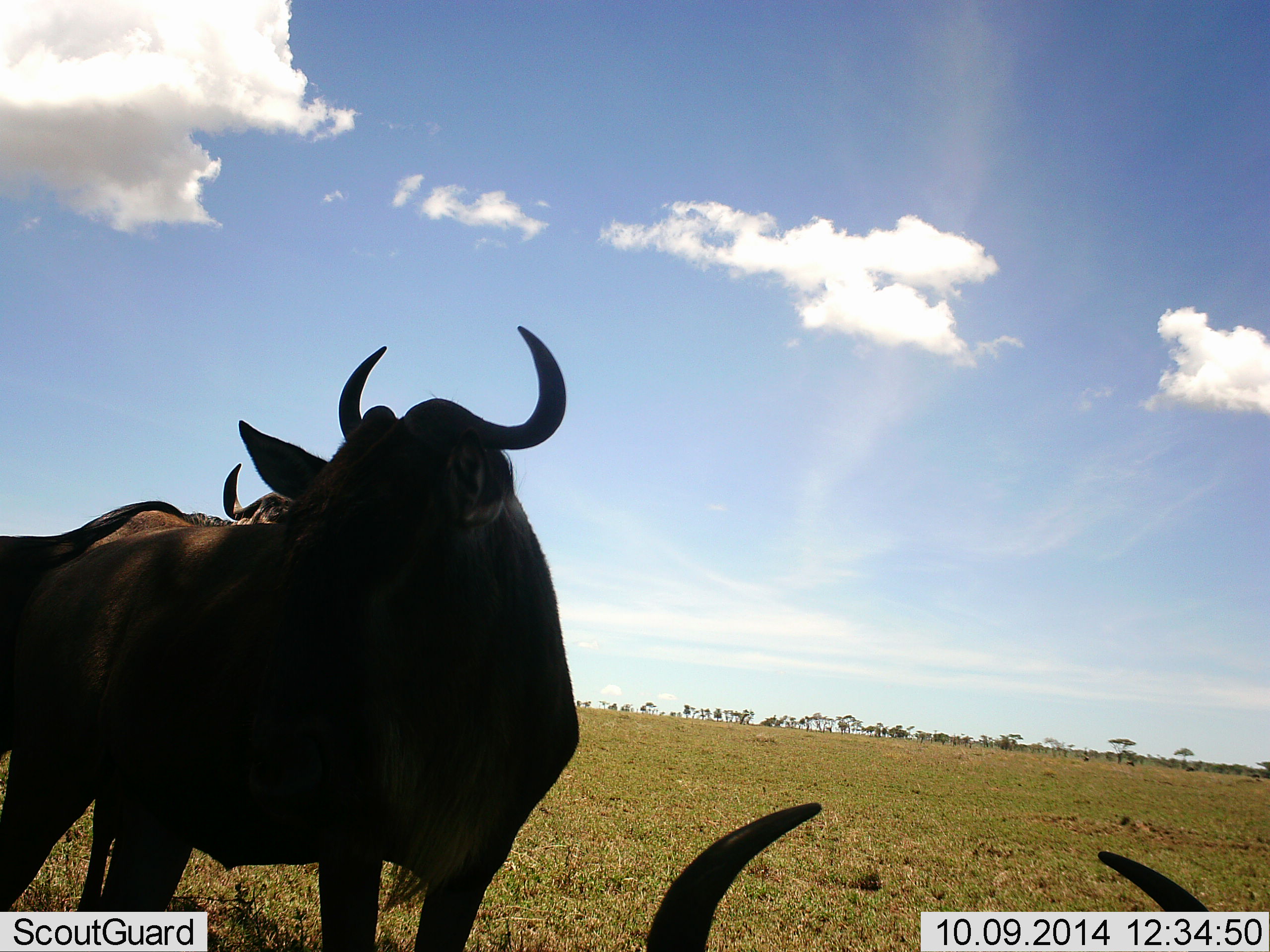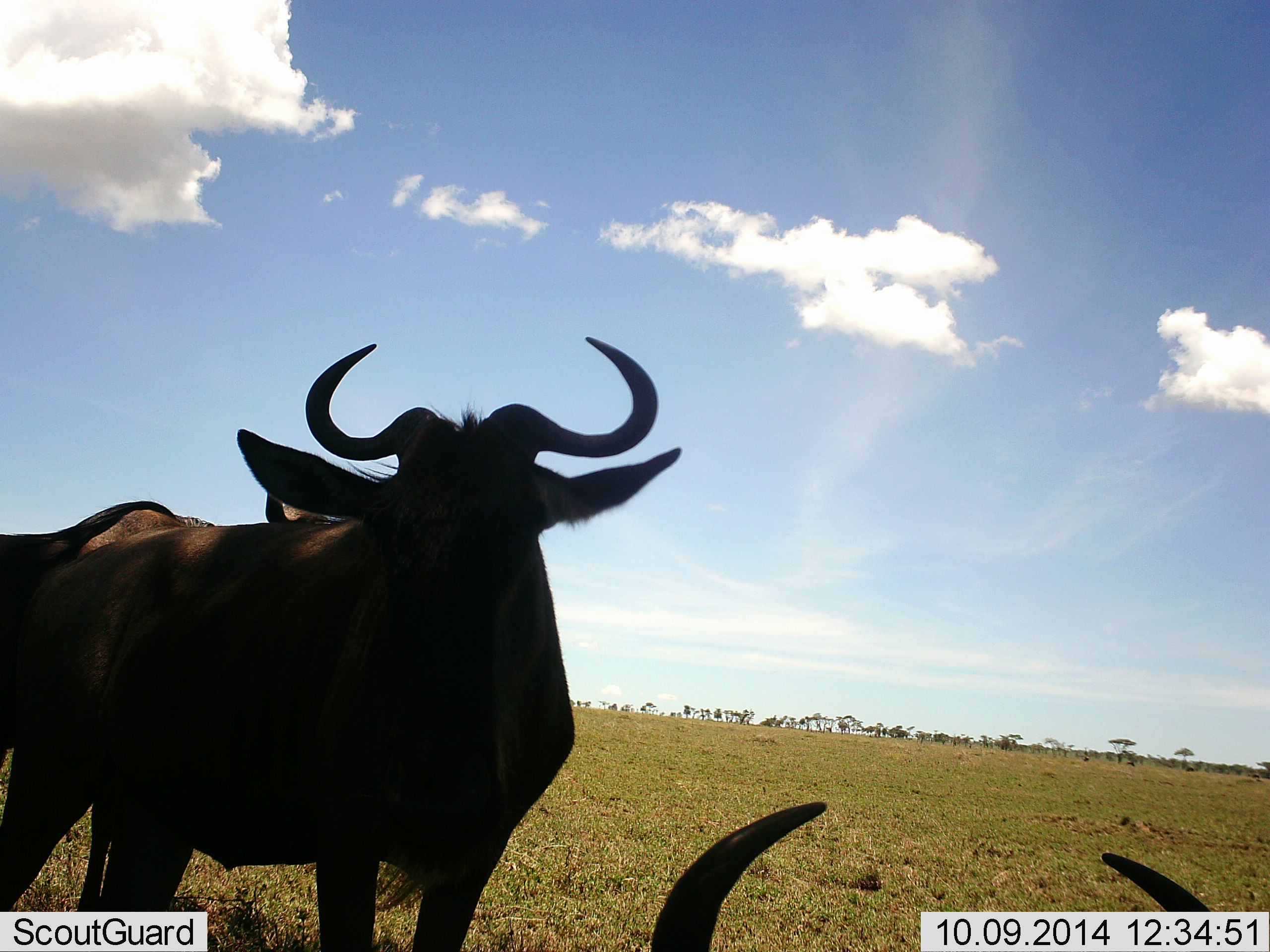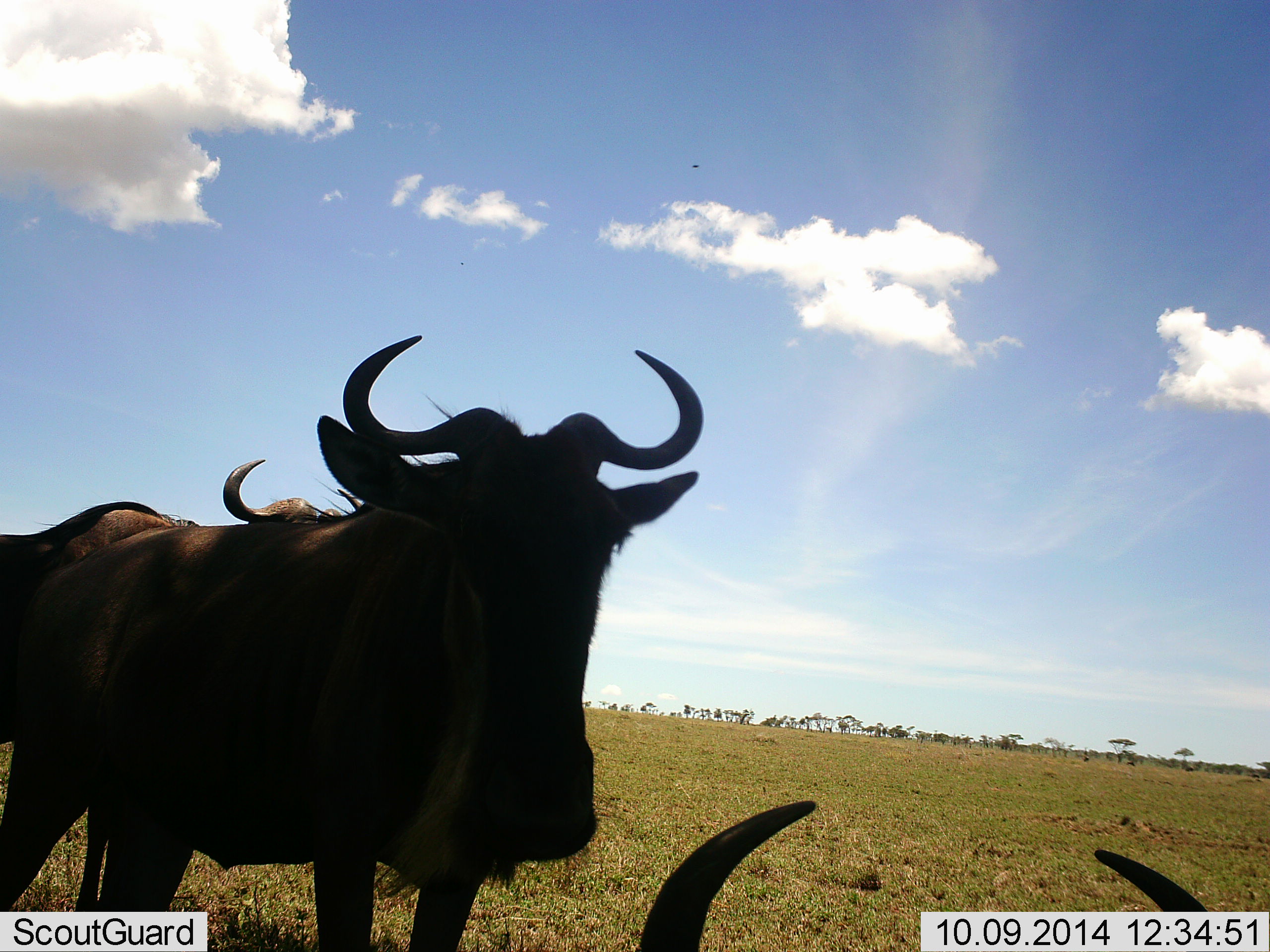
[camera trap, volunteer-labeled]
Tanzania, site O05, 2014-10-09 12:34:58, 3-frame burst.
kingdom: Animalia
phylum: Chordata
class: Mammalia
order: Artiodactyla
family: Bovidae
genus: Connochaetes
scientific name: Connochaetes taurinus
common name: blue wildebeest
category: wildebeest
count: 3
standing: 80%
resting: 80%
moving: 0%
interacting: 0%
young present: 0%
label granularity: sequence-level